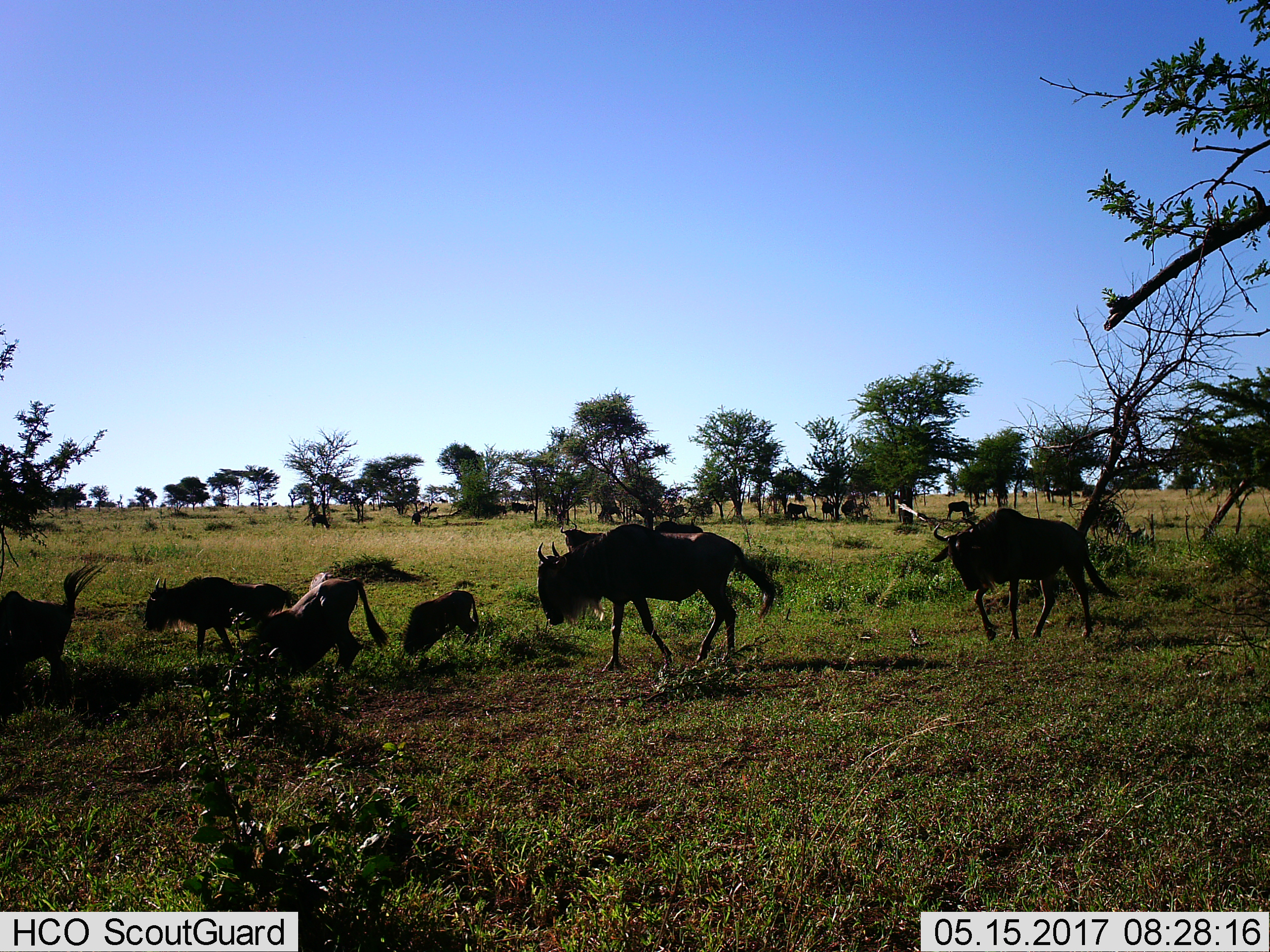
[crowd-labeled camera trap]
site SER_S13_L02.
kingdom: Animalia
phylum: Chordata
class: Mammalia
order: Artiodactyla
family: Bovidae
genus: Connochaetes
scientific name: Connochaetes taurinus taurinus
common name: blue wildebeest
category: wildebeestblue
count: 11-50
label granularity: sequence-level